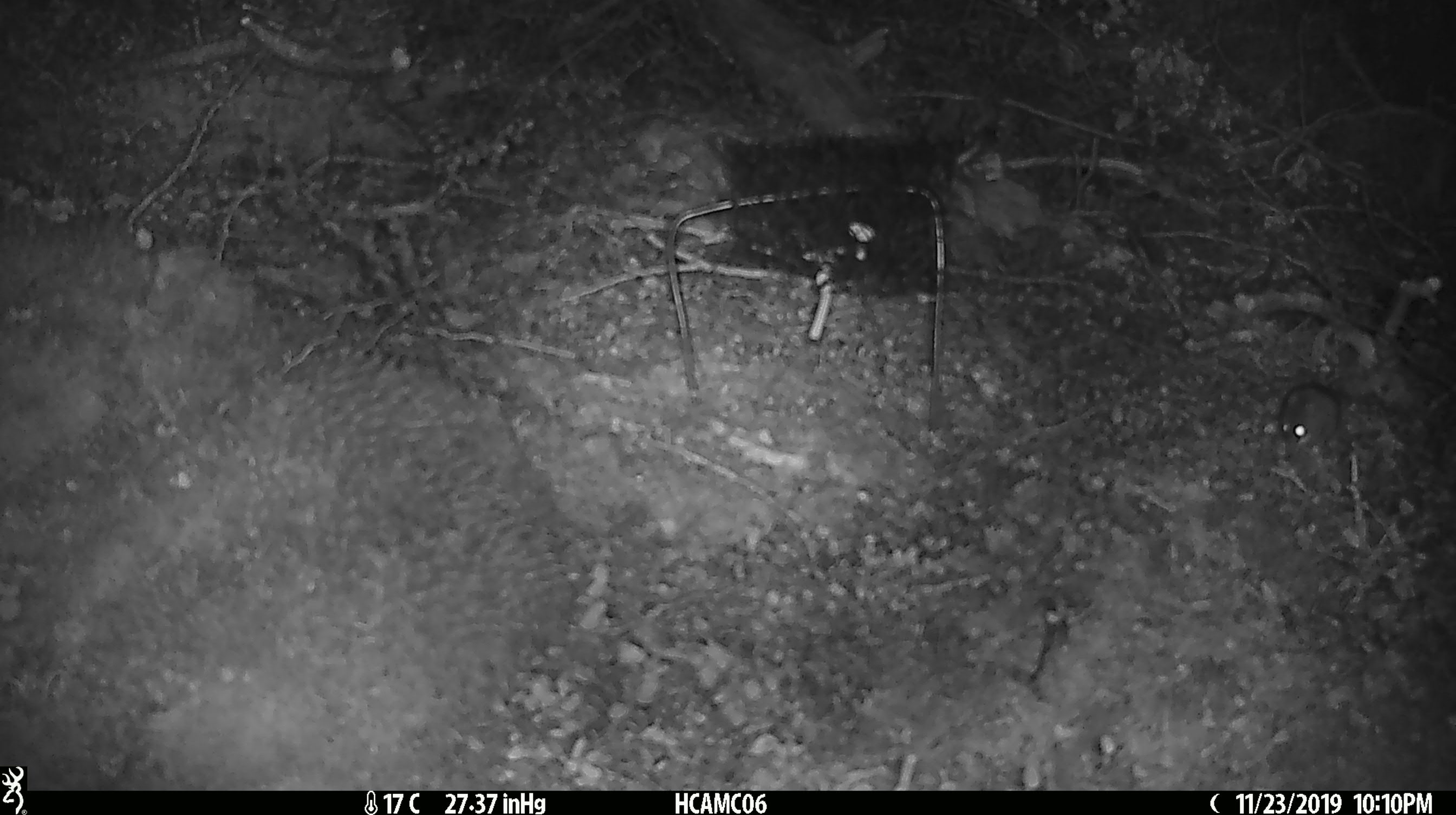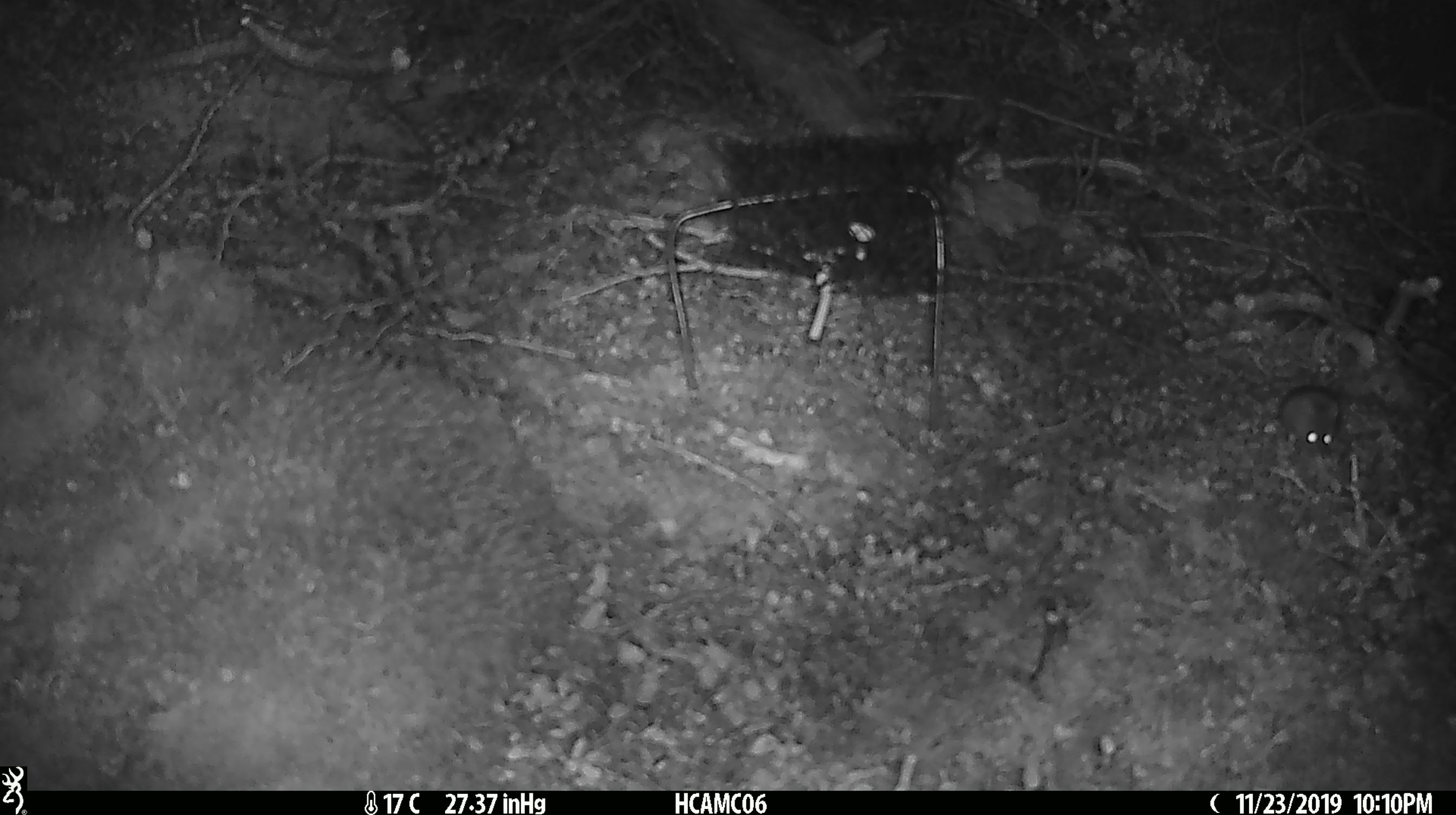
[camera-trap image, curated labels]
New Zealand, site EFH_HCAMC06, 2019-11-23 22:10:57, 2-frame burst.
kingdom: Animalia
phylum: Chordata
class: Mammalia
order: Rodentia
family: Muridae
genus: Mus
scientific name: Mus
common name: mouse